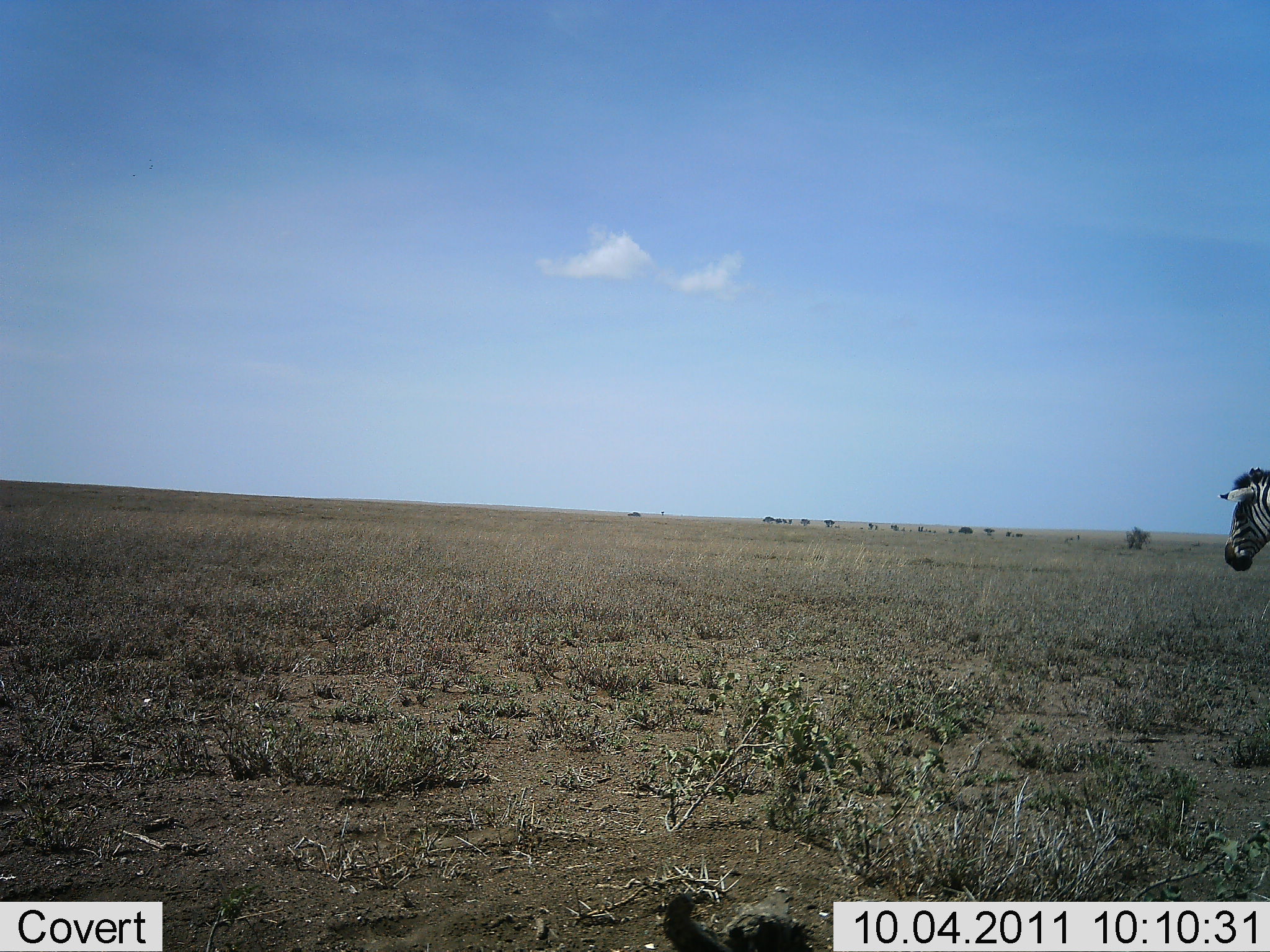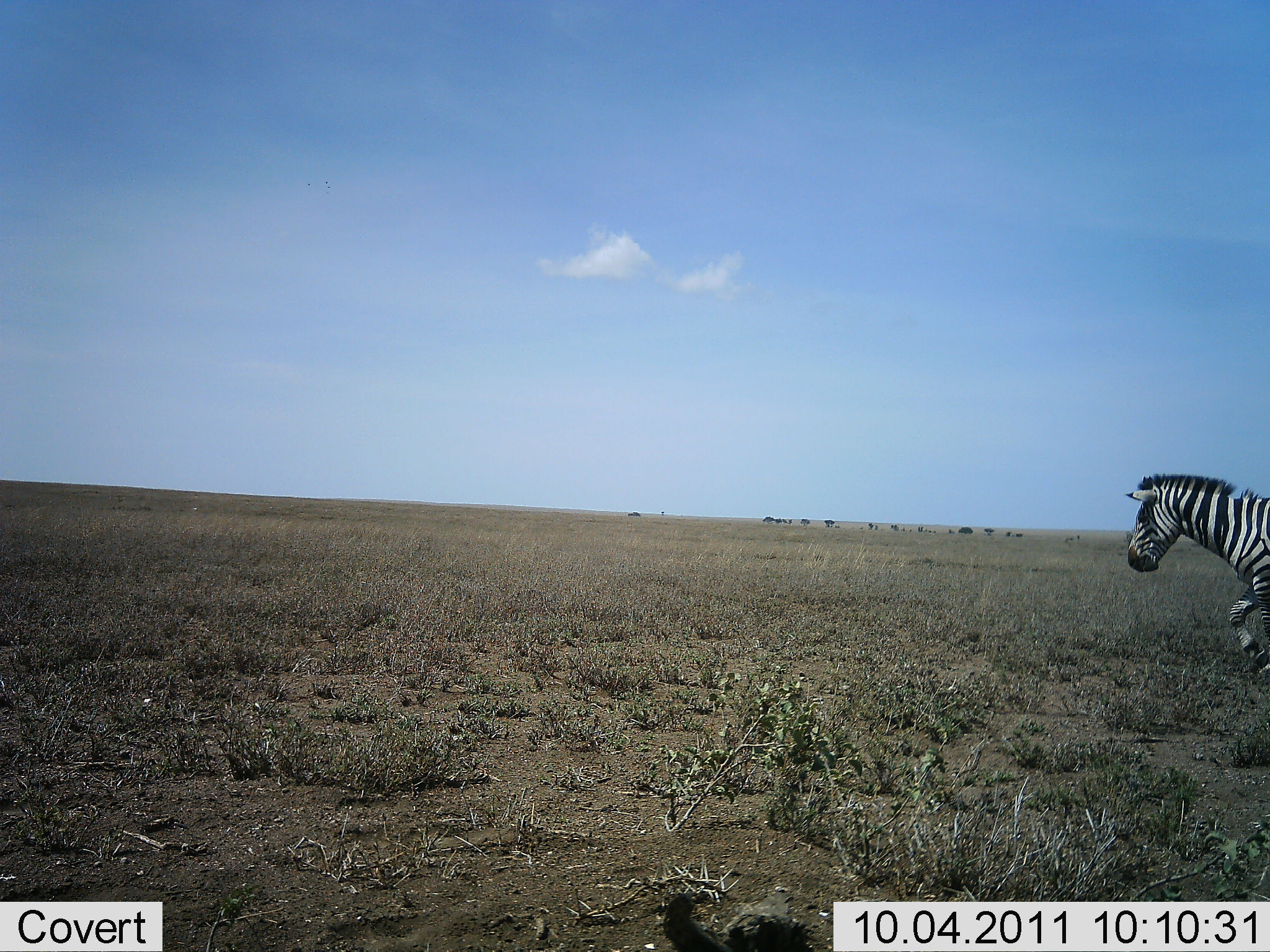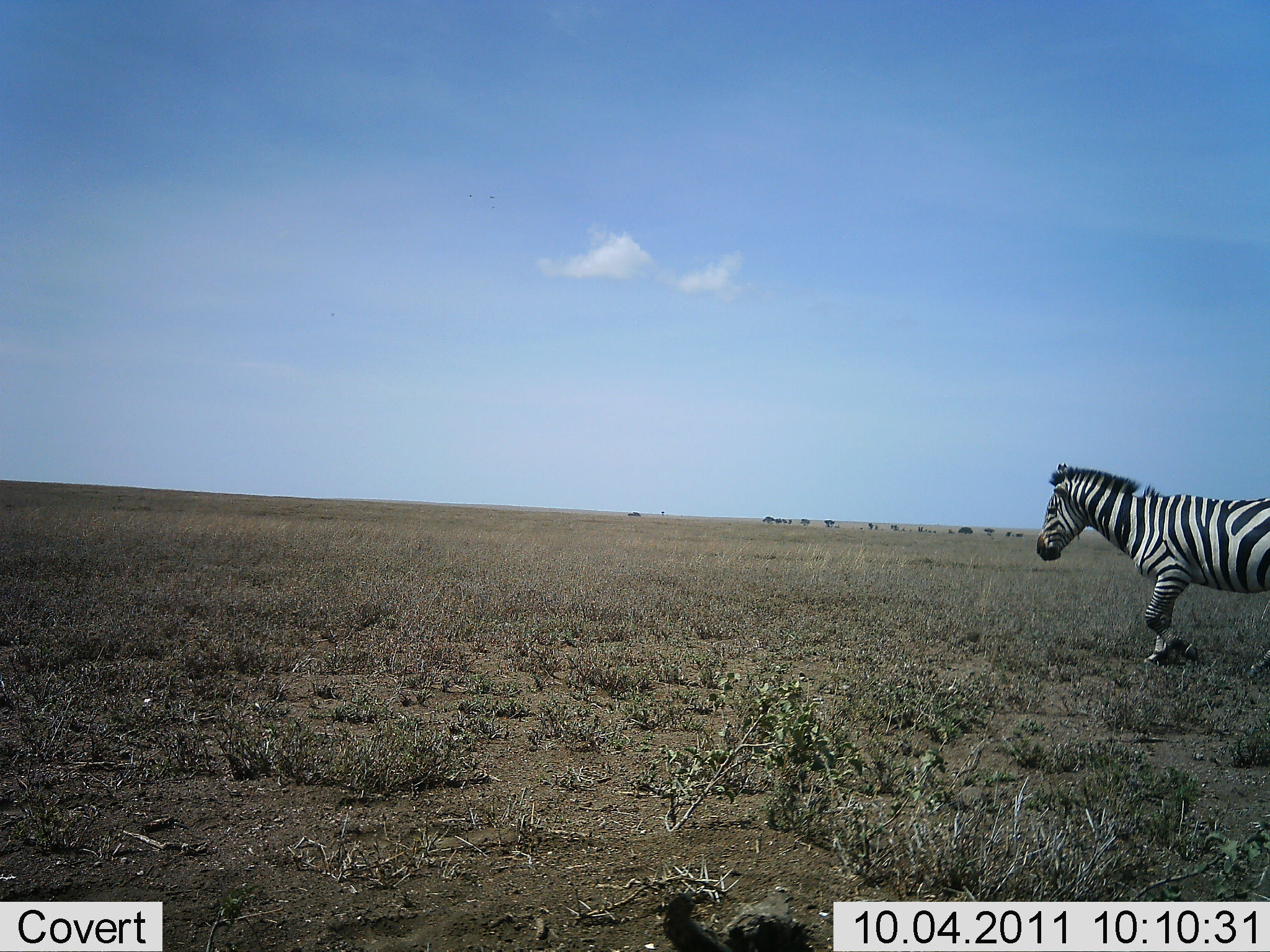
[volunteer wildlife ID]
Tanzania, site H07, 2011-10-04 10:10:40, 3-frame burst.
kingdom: Animalia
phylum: Chordata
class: Mammalia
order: Perissodactyla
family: Equidae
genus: Equus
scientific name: Equus quagga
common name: plains zebra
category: zebra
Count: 1.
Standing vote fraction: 0%.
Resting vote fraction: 0%.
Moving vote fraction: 100%.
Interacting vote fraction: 0%.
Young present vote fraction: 0%.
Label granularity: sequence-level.